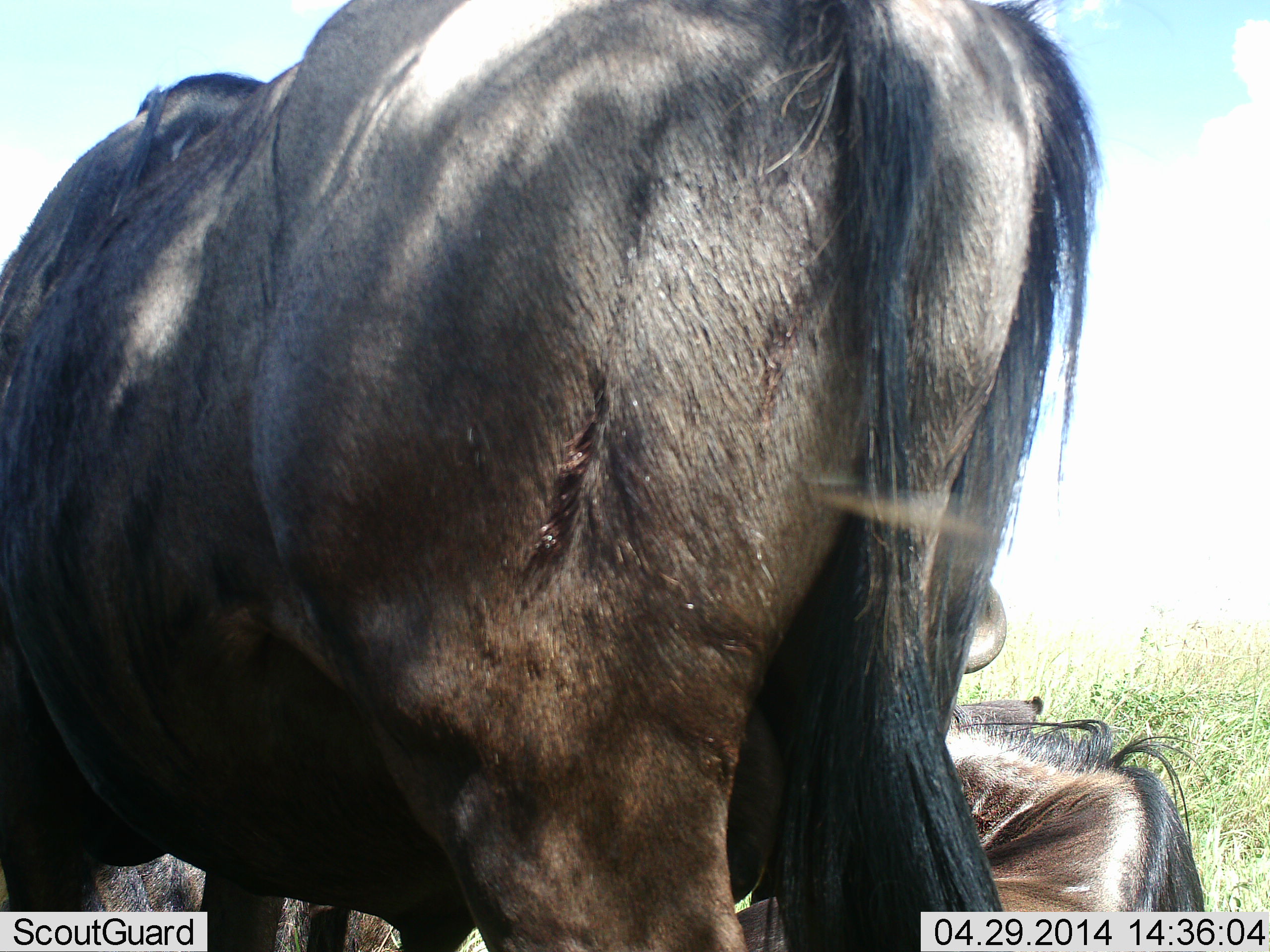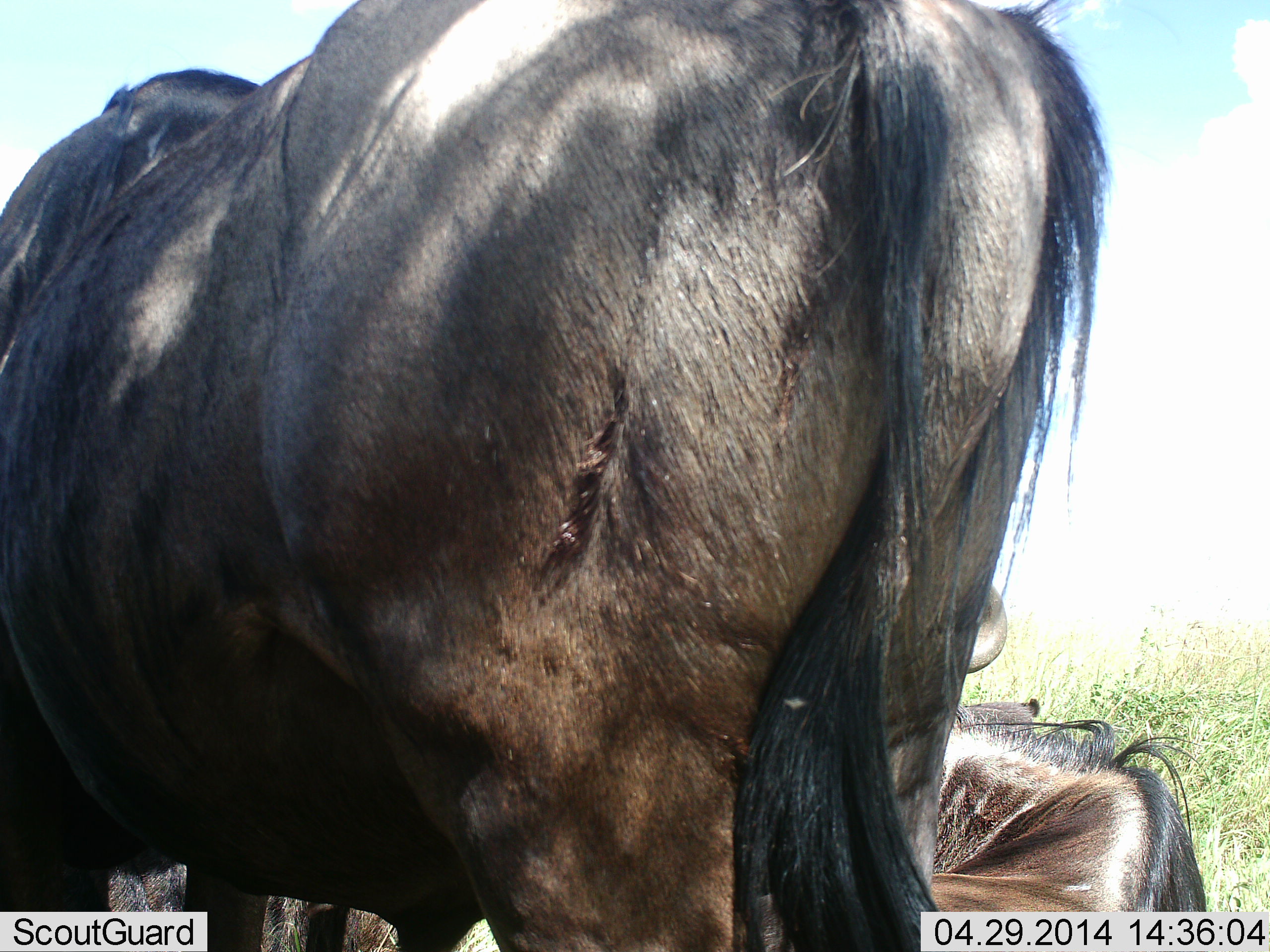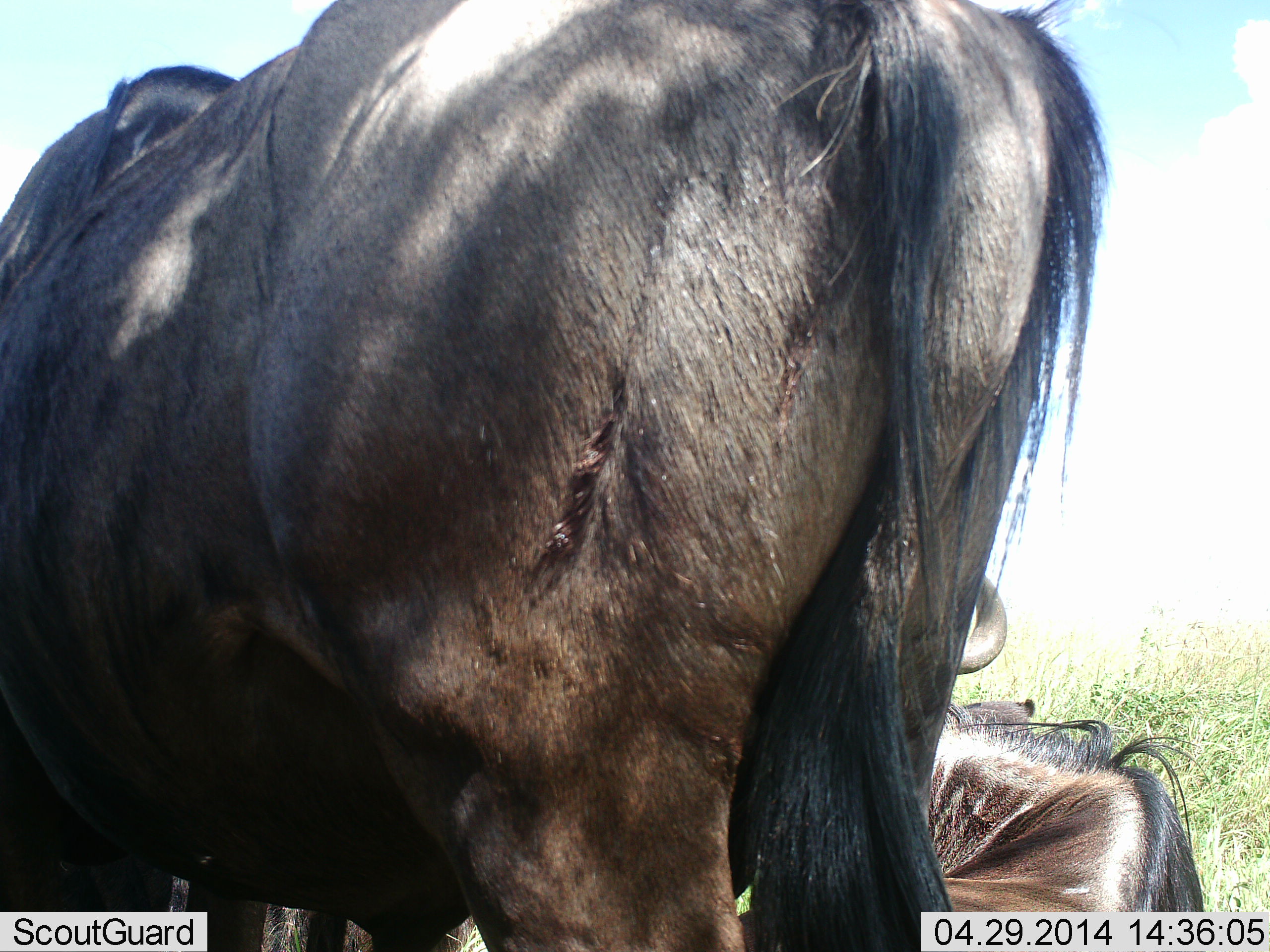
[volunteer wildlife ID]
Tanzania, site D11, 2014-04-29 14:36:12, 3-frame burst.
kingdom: Animalia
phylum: Chordata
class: Mammalia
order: Artiodactyla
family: Bovidae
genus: Connochaetes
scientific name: Connochaetes taurinus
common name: blue wildebeest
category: wildebeest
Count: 2.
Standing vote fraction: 80%.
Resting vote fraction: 80%.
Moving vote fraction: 0%.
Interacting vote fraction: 0%.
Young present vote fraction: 0%.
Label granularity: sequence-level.